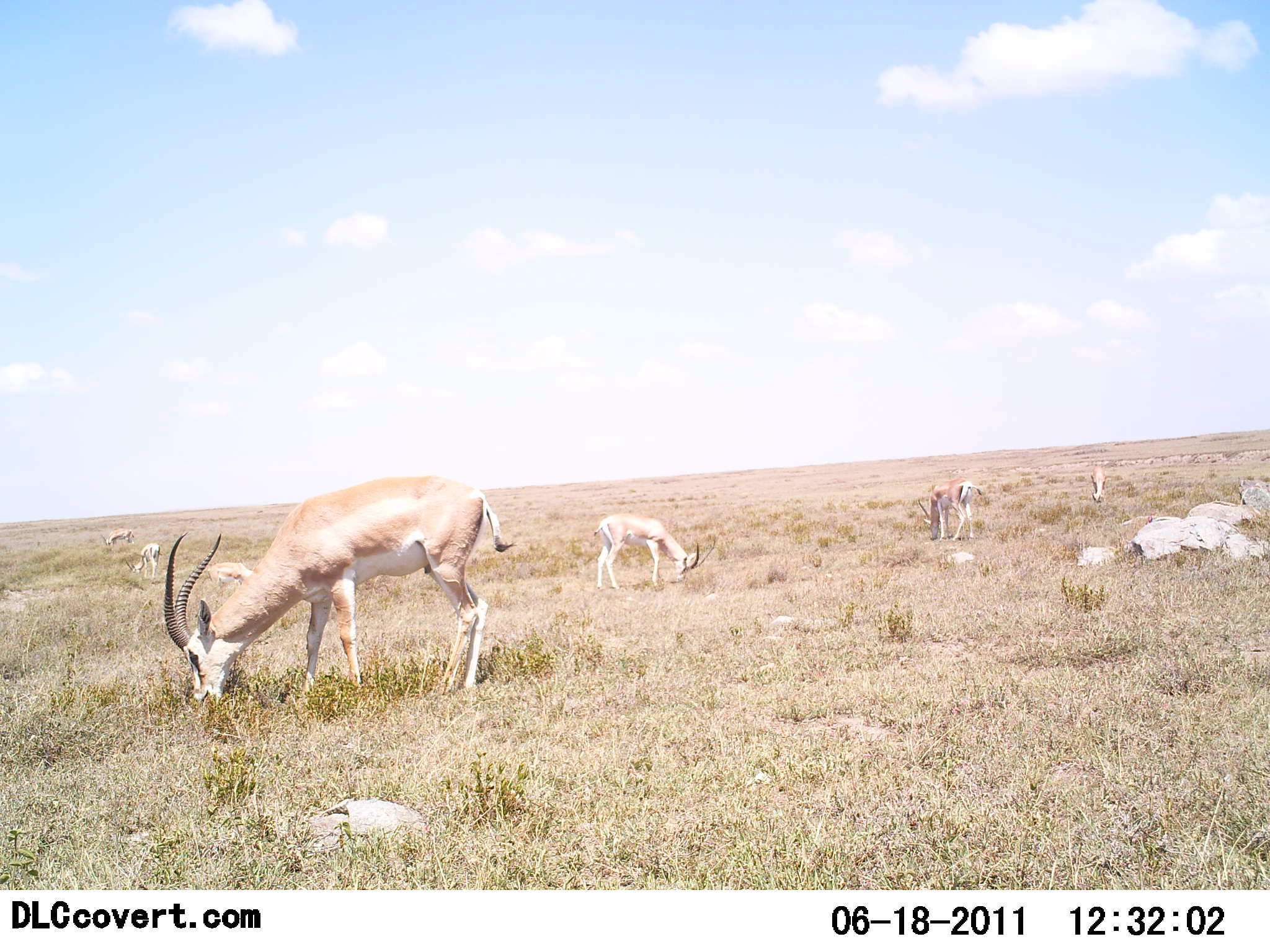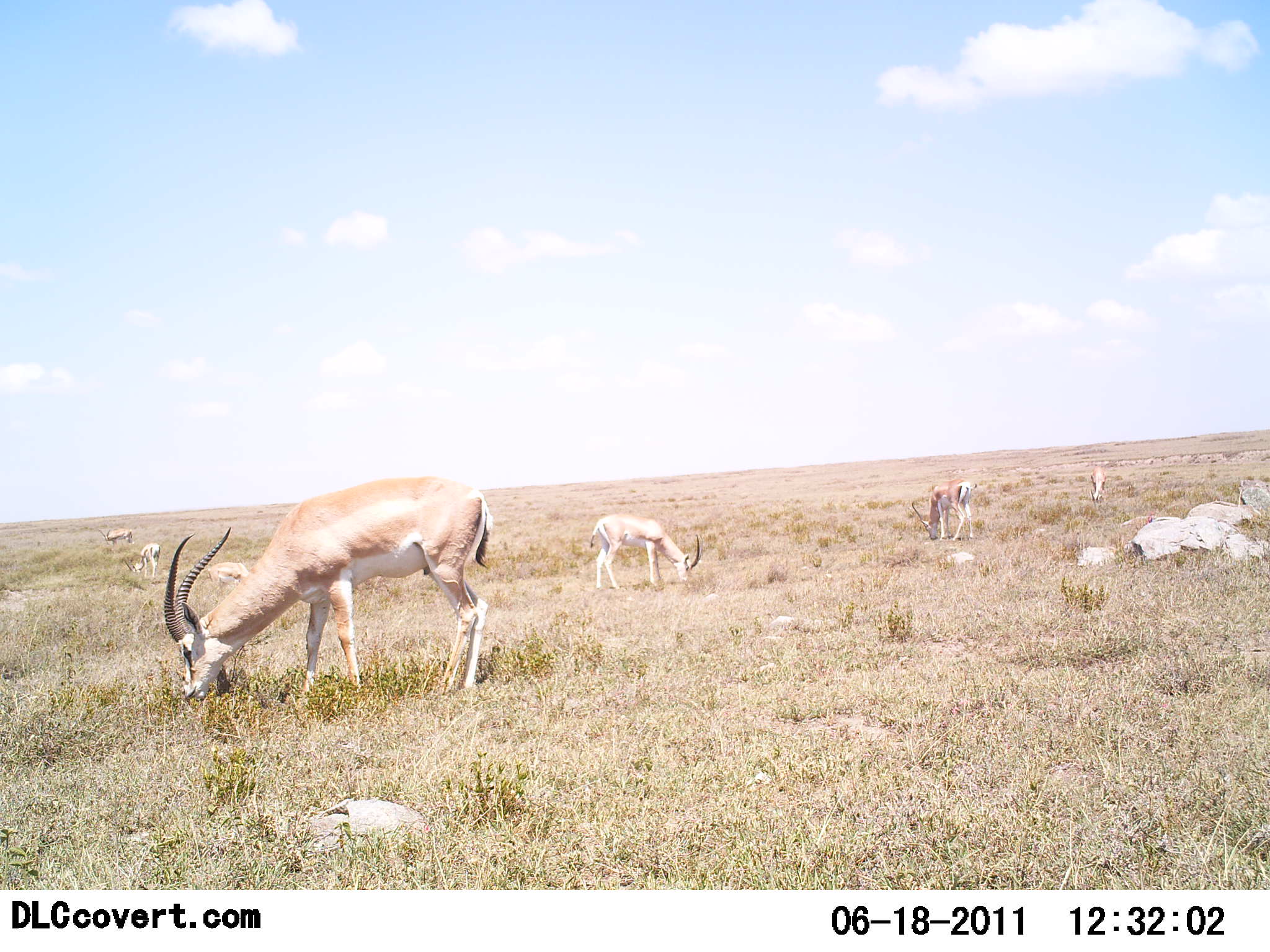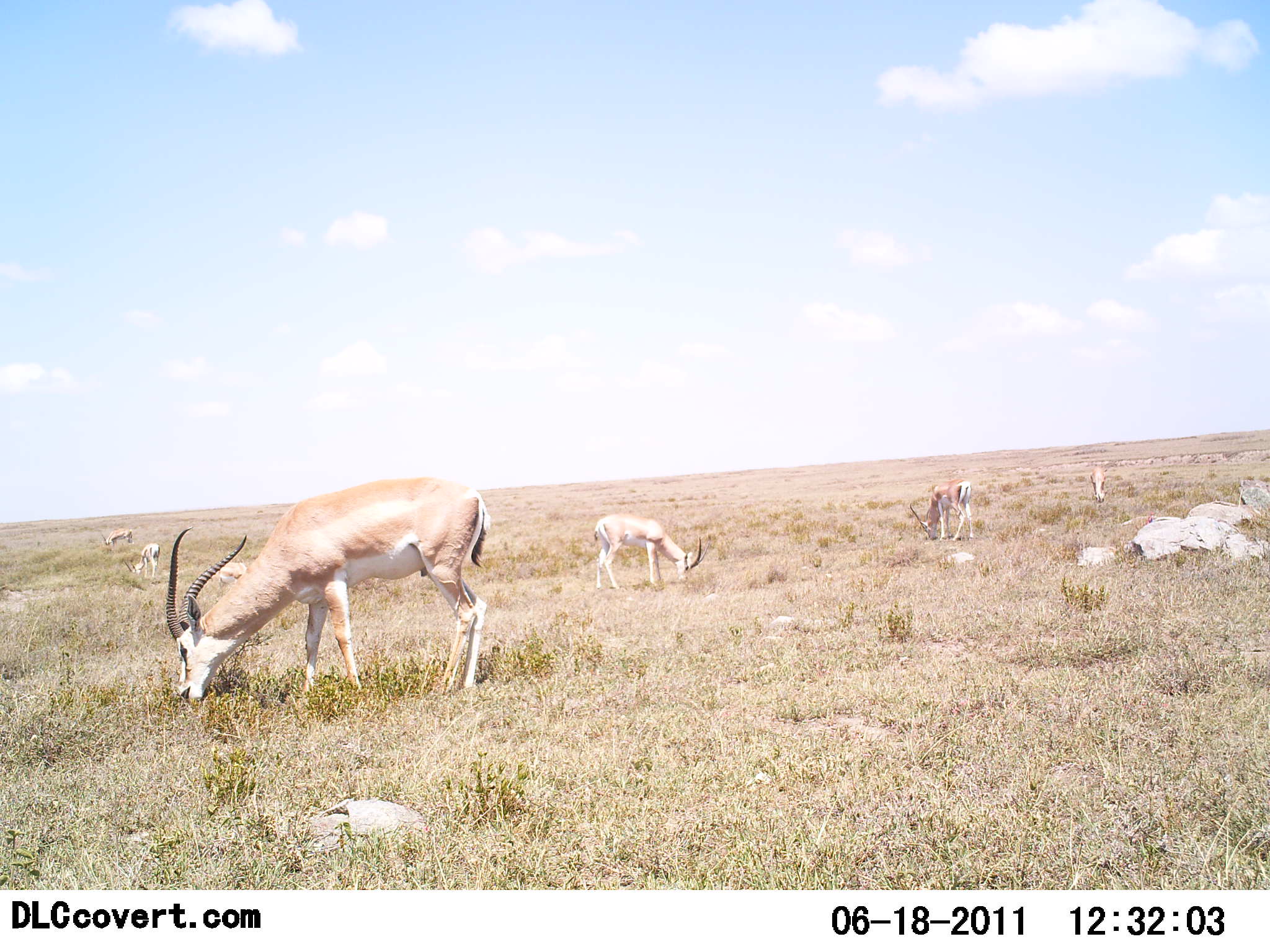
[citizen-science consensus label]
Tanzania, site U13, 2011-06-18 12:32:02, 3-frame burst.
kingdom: Animalia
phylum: Chordata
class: Mammalia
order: Artiodactyla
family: Bovidae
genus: Nanger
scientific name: Nanger granti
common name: grant's gazelle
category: gazellegrants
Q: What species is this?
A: Gazellegrants (grant's gazelle) (Nanger granti).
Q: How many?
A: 6.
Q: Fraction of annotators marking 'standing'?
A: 31%.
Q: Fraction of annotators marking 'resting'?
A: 8%.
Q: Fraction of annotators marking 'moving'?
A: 8%.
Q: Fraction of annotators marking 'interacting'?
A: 0%.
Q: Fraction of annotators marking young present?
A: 0%.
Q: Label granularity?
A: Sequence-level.